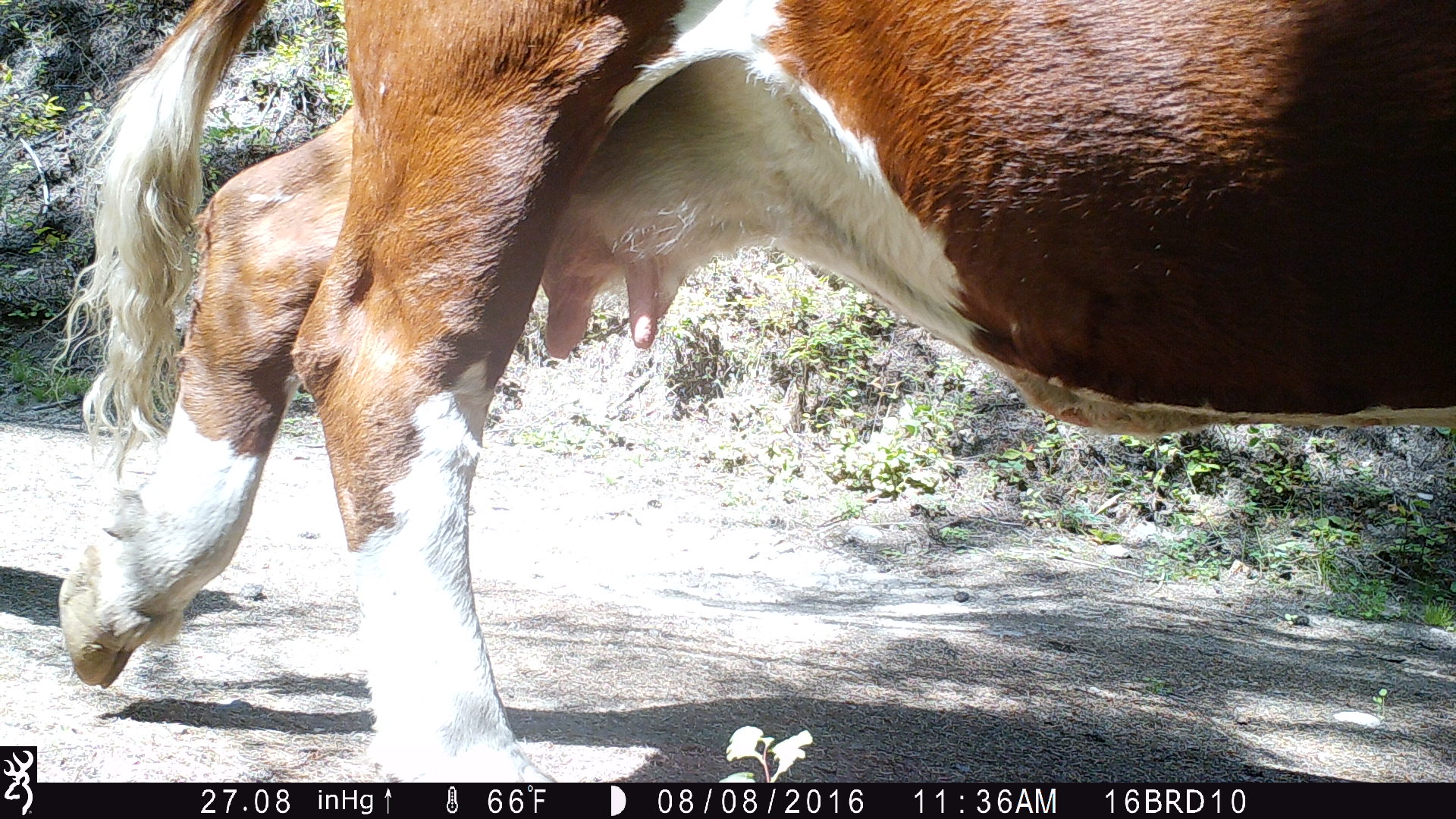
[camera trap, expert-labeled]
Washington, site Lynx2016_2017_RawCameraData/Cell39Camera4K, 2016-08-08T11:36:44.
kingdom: Animalia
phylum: Chordata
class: Mammalia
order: Artiodactyla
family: Bovidae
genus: Bos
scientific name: Bos taurus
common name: domestic cattle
Domestic cattle (Bos taurus). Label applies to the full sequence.